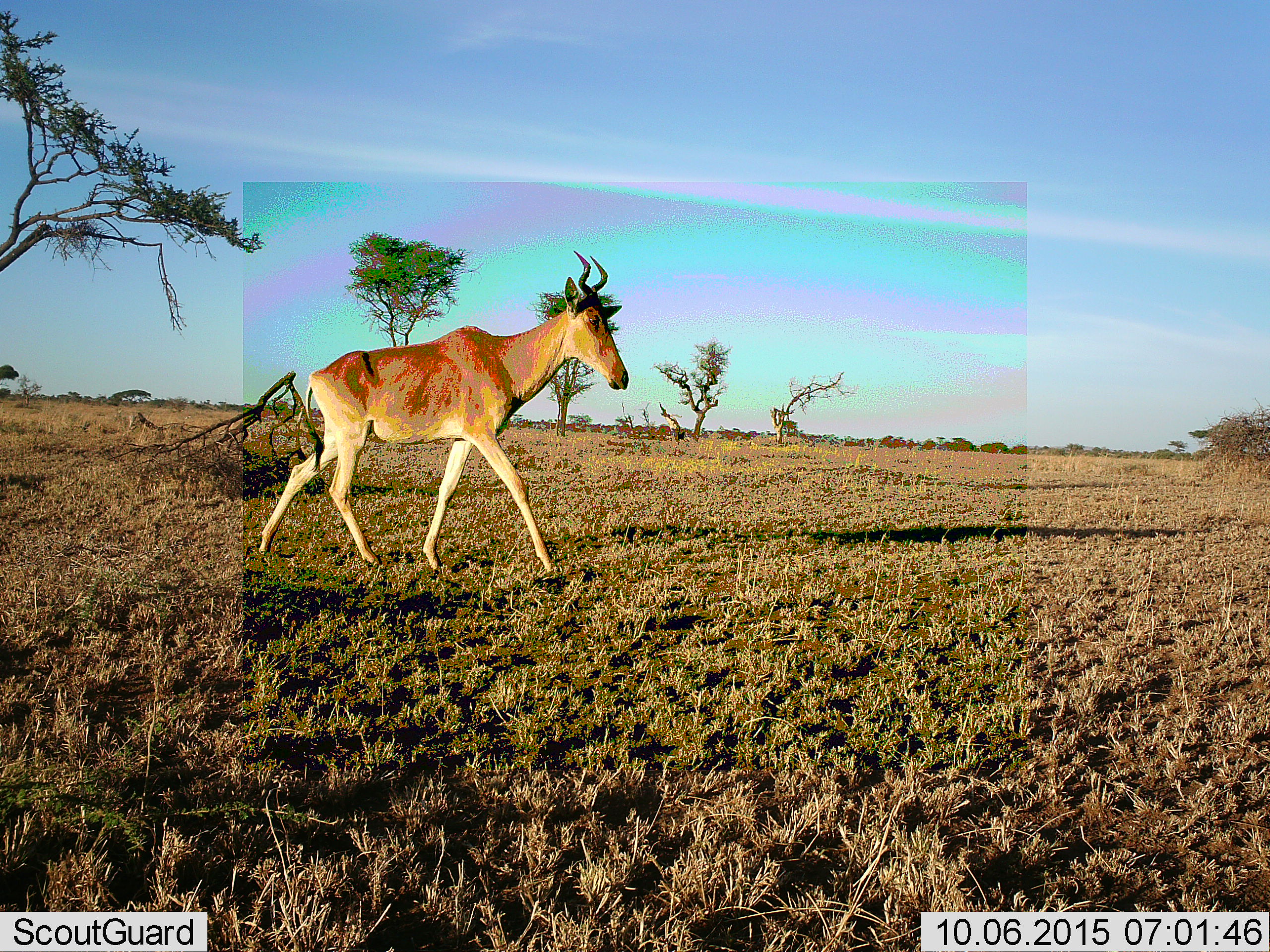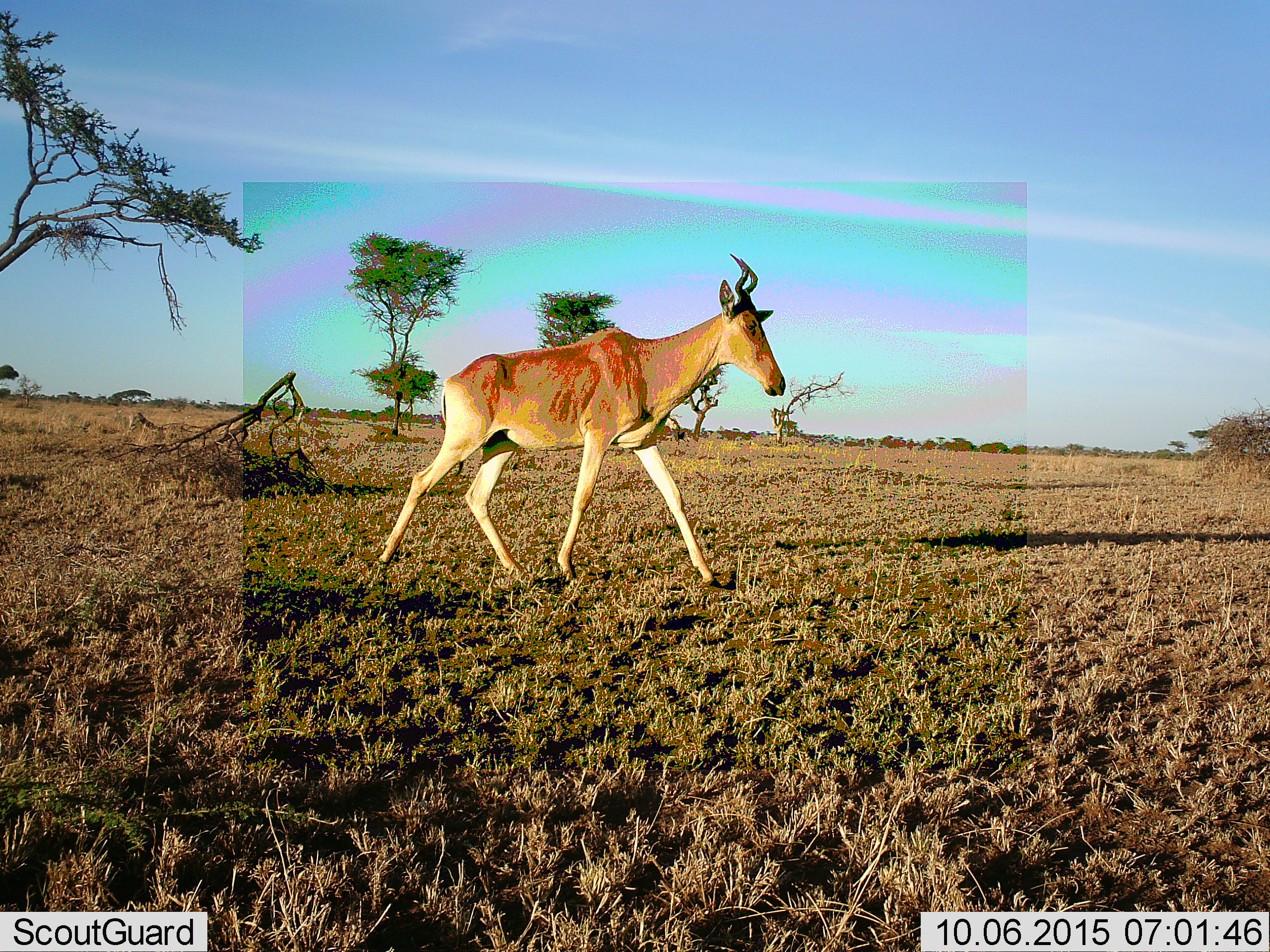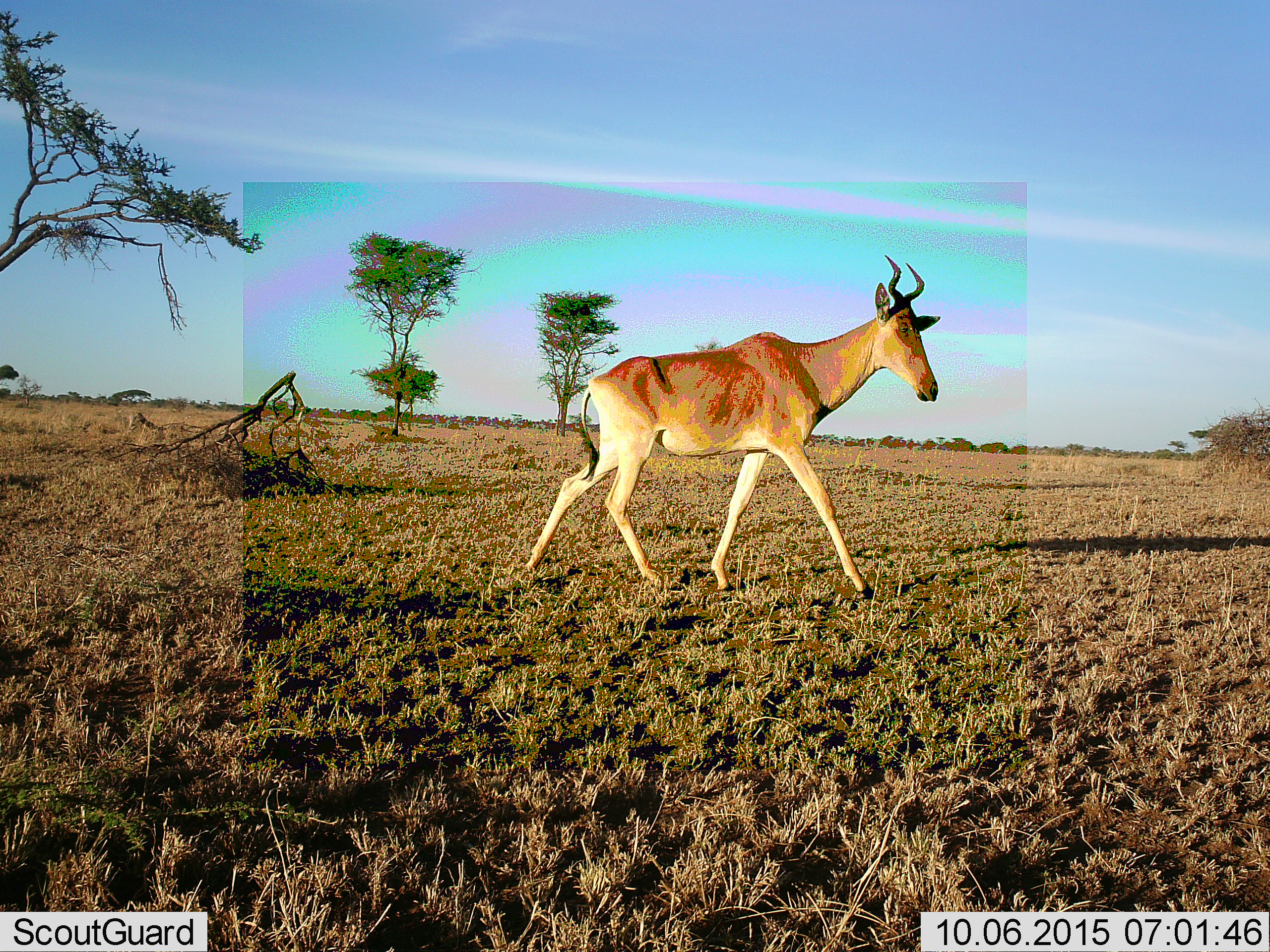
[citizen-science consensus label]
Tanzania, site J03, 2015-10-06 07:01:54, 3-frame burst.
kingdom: Animalia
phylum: Chordata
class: Mammalia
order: Artiodactyla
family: Bovidae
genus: Alcelaphus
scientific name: Alcelaphus buselaphus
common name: hartebeest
Hartebeest (Alcelaphus buselaphus), count 1. Behavior (volunteer vote fractions): standing 0%, resting 0%, moving 100%, interacting 0%. Young present (vote fraction): 0%. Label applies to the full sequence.